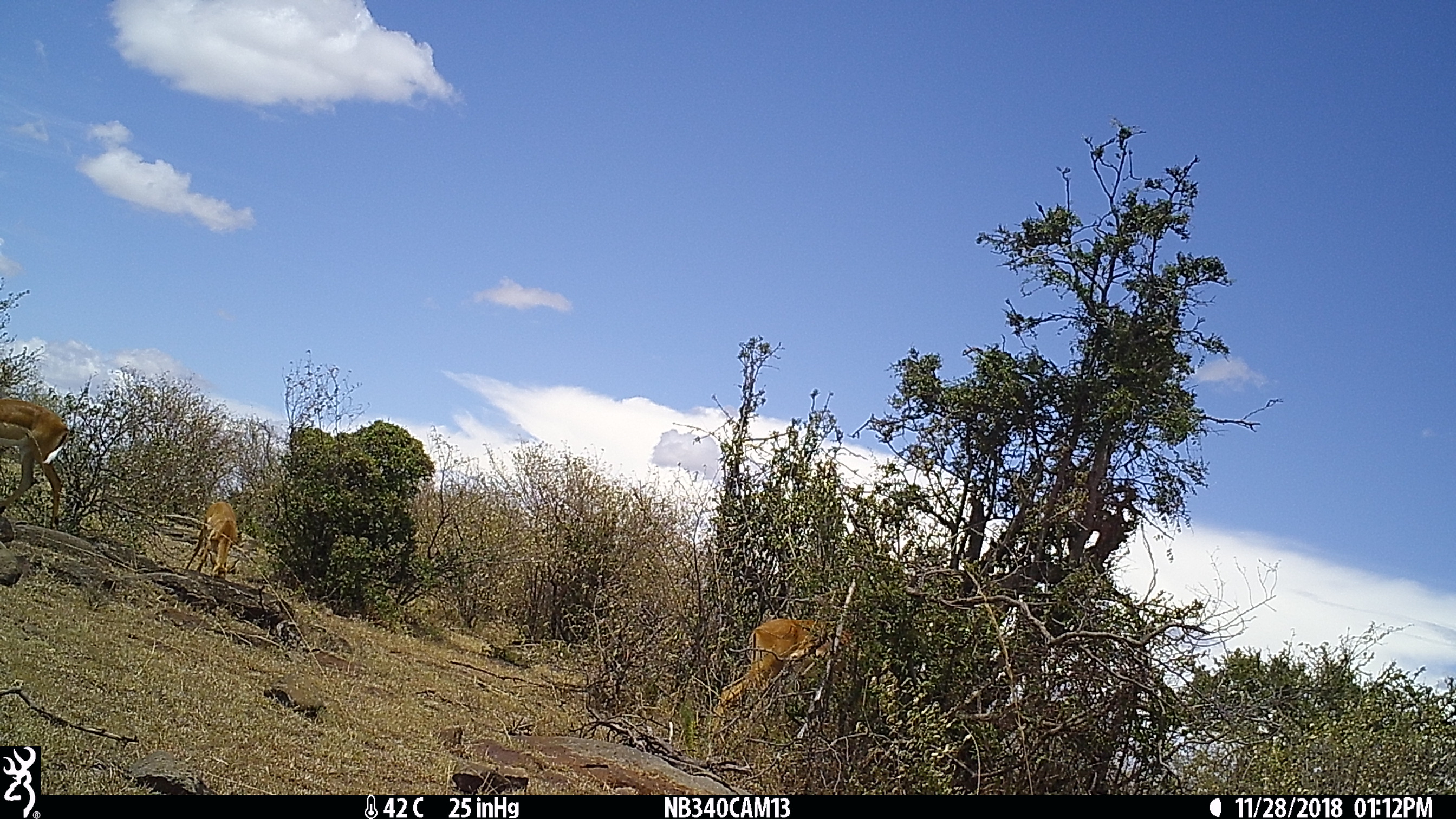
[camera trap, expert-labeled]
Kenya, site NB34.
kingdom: Animalia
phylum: Chordata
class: Mammalia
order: Artiodactyla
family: Bovidae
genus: Aepyceros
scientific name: Aepyceros melampus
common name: impala